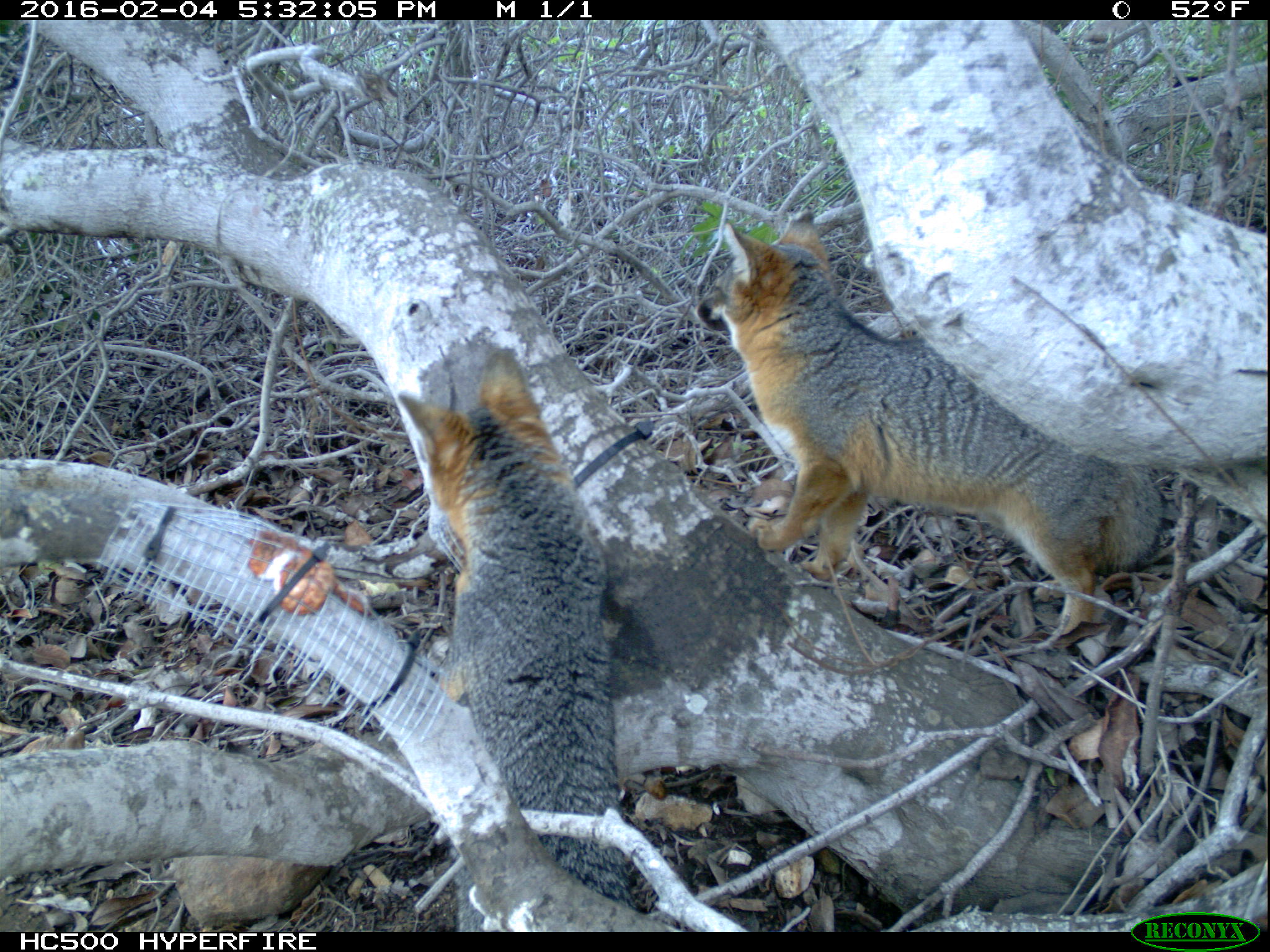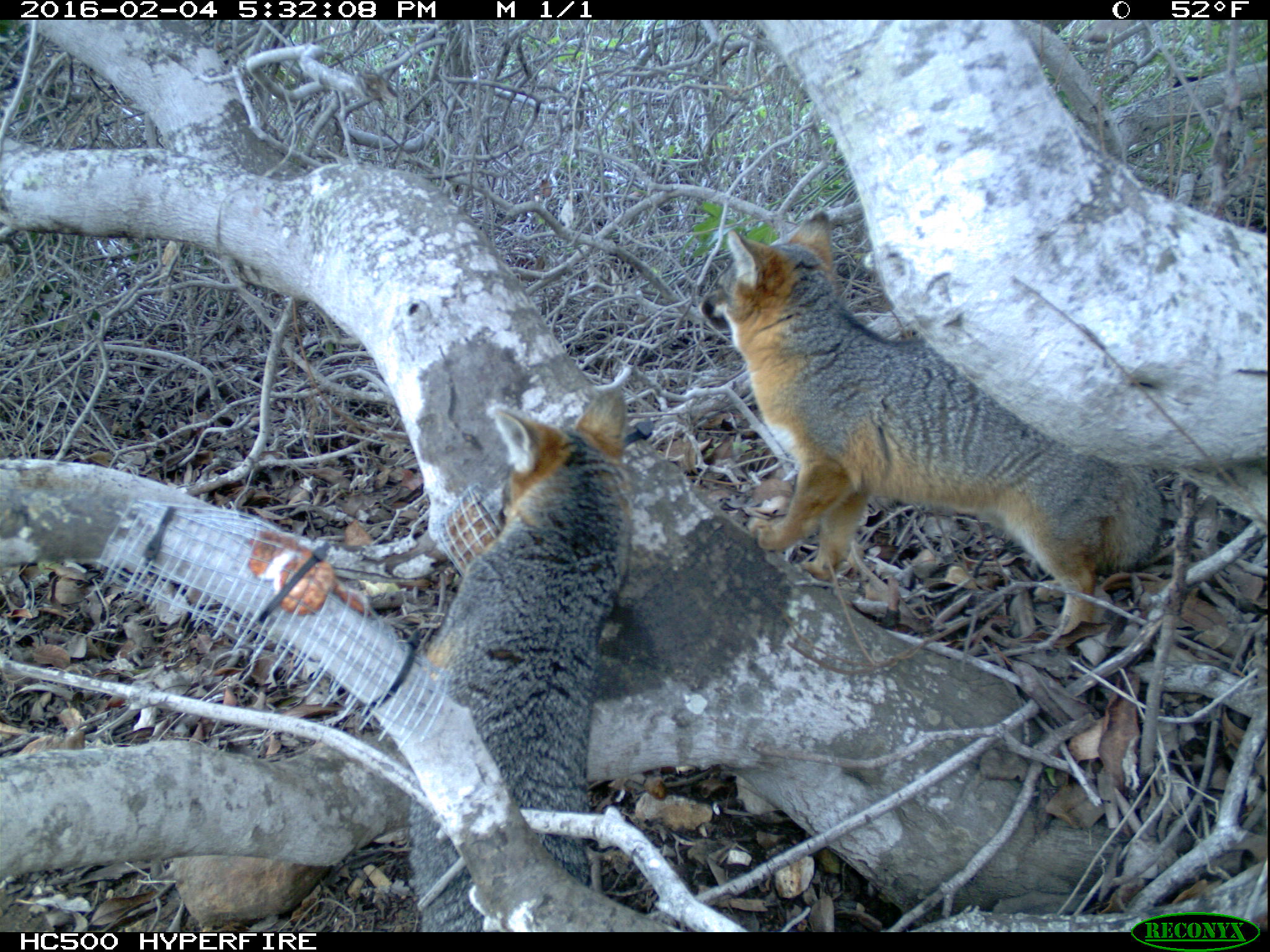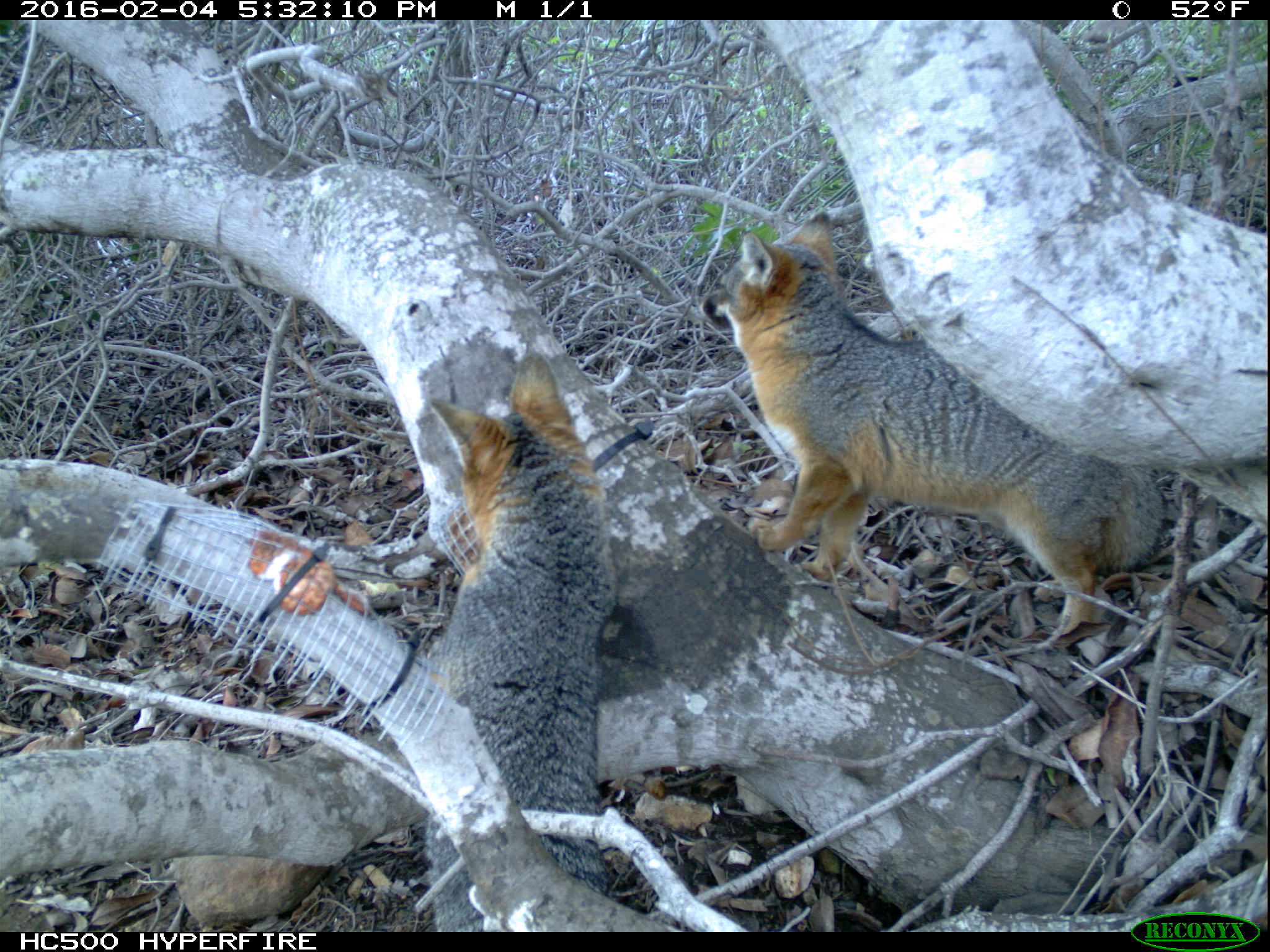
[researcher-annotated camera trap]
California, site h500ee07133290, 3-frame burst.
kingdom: Animalia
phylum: Chordata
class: Mammalia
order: Carnivora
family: Canidae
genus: Urocyon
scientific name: Urocyon littoralis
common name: island fox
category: fox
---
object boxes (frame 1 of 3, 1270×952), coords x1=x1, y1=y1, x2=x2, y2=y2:
fox: x1=693, y1=208, x2=1161, y2=639; x1=399, y1=349, x2=636, y2=932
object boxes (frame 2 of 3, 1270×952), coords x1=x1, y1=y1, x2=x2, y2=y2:
fox: x1=704, y1=208, x2=1163, y2=640; x1=409, y1=369, x2=635, y2=933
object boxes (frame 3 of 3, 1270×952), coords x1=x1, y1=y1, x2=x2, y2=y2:
fox: x1=702, y1=211, x2=1167, y2=651; x1=424, y1=355, x2=613, y2=933